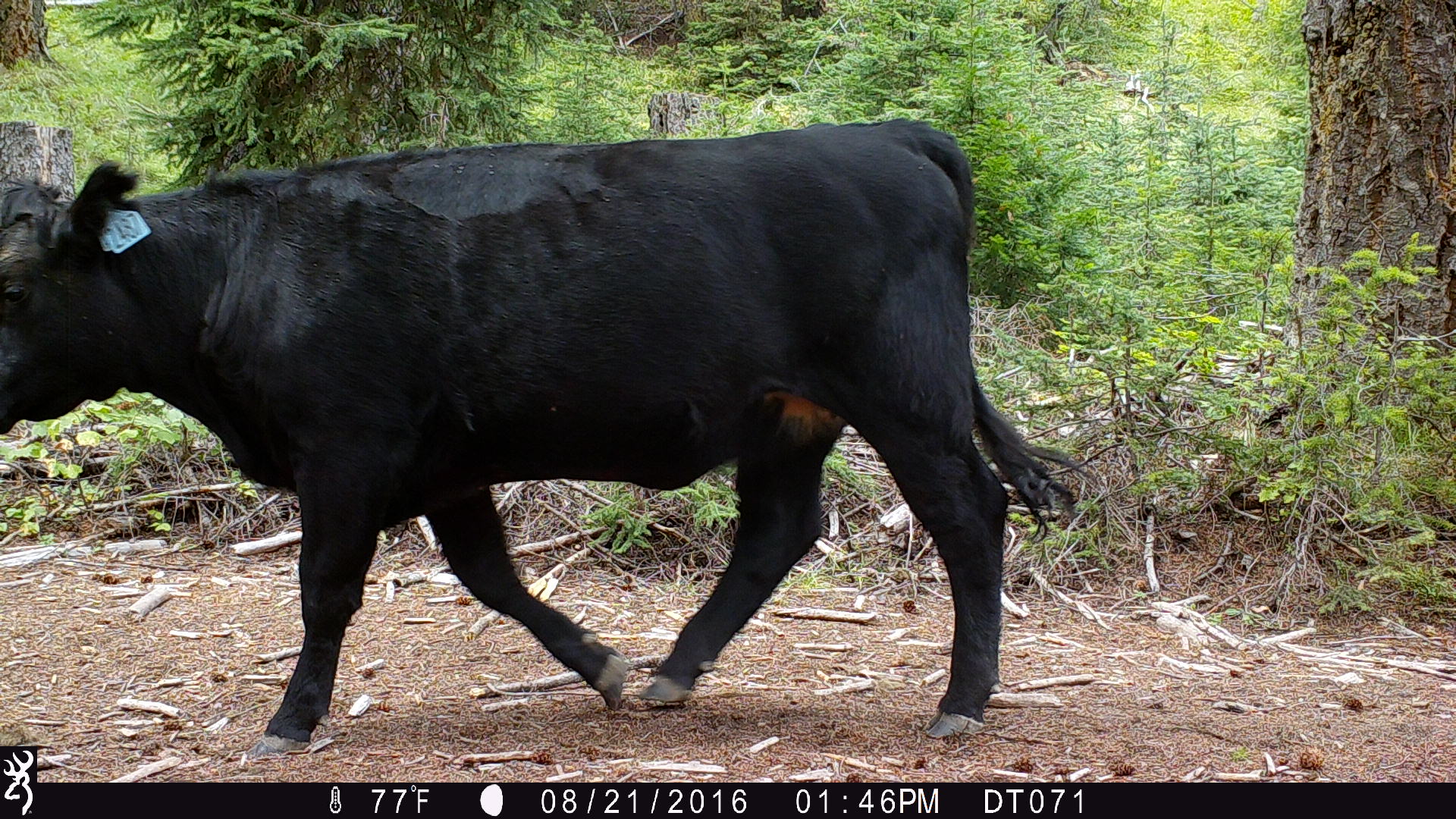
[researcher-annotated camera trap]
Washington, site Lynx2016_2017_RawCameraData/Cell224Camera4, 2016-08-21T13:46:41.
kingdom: Animalia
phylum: Chordata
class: Mammalia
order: Artiodactyla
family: Bovidae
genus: Bos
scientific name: Bos taurus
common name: domestic cattle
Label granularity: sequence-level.